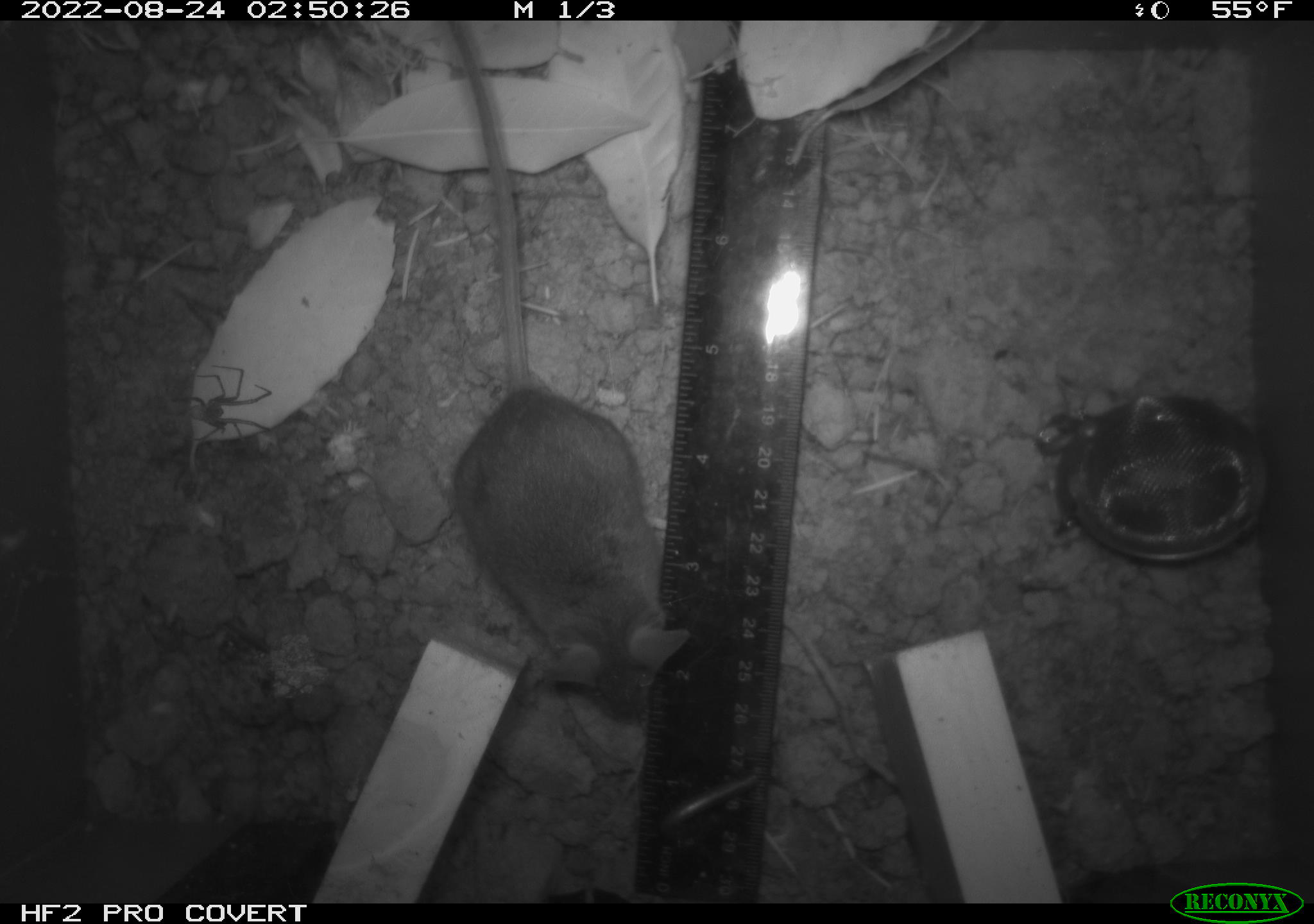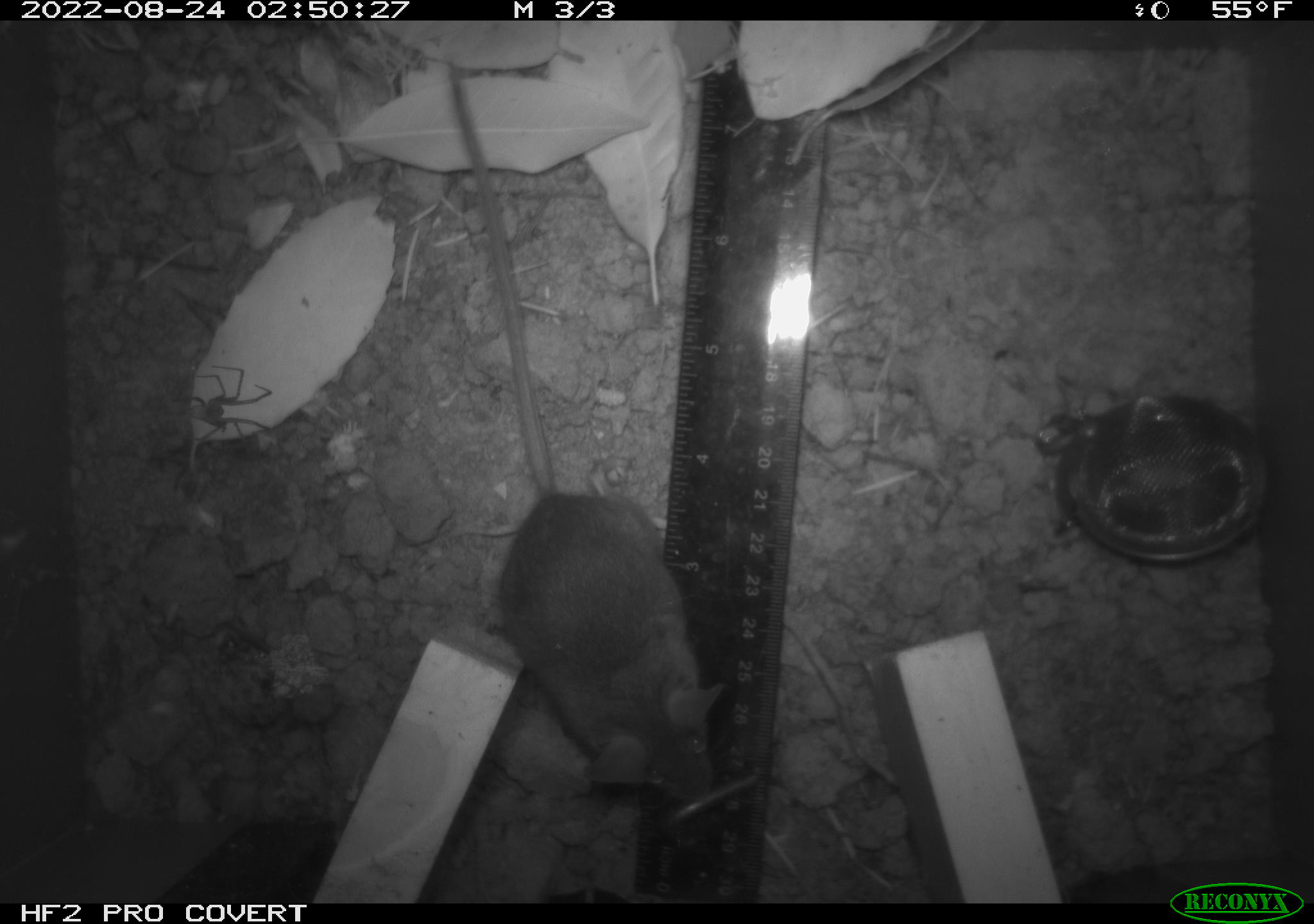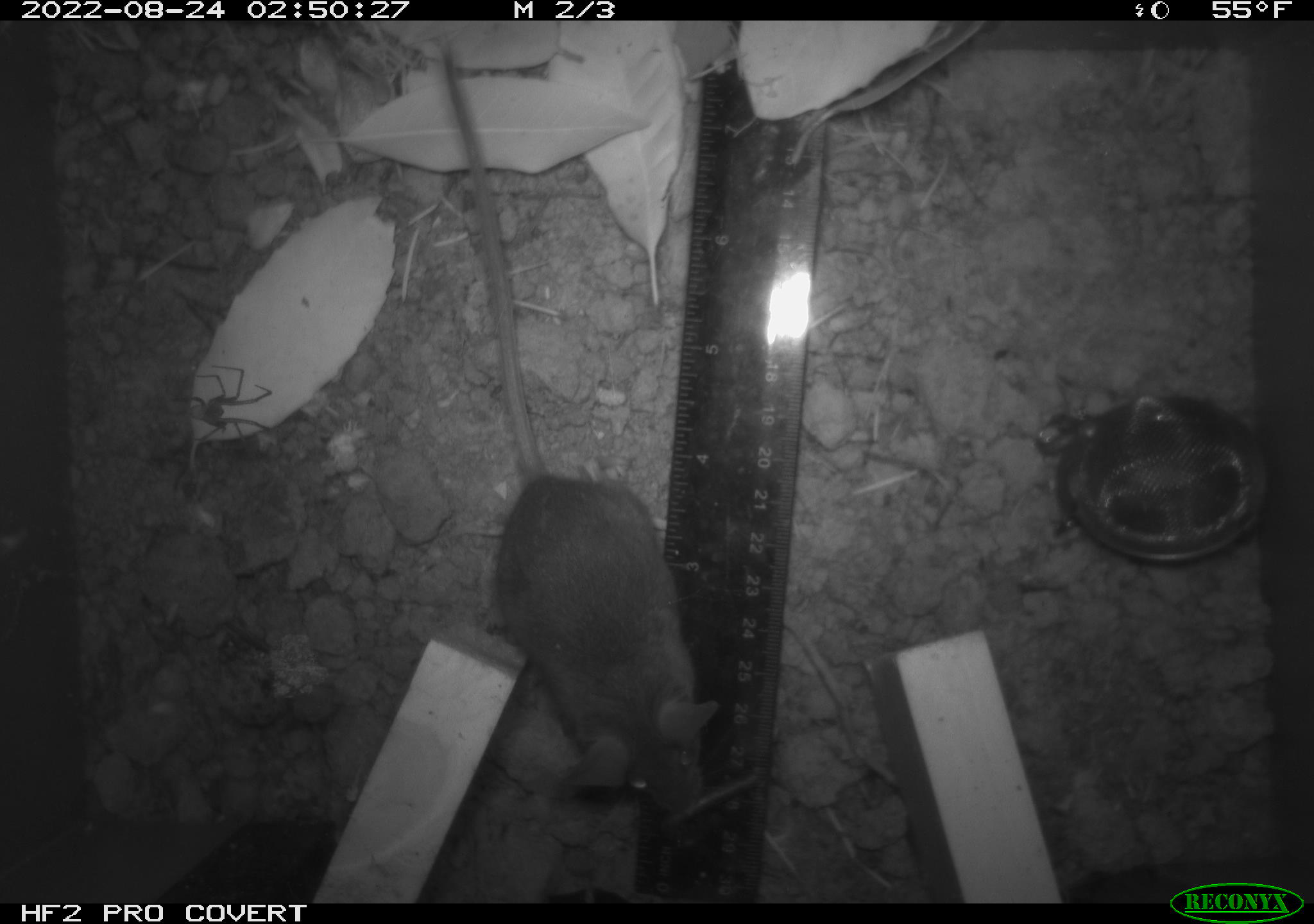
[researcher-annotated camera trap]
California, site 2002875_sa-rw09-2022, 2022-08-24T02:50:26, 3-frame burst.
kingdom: Animalia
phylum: Arthropoda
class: Arachnida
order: Araneae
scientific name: Araneae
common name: spider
Spider (Araneae).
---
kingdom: Animalia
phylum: Chordata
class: Mammalia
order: Rodentia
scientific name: Rodentia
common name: rodent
Rodent (Rodentia).